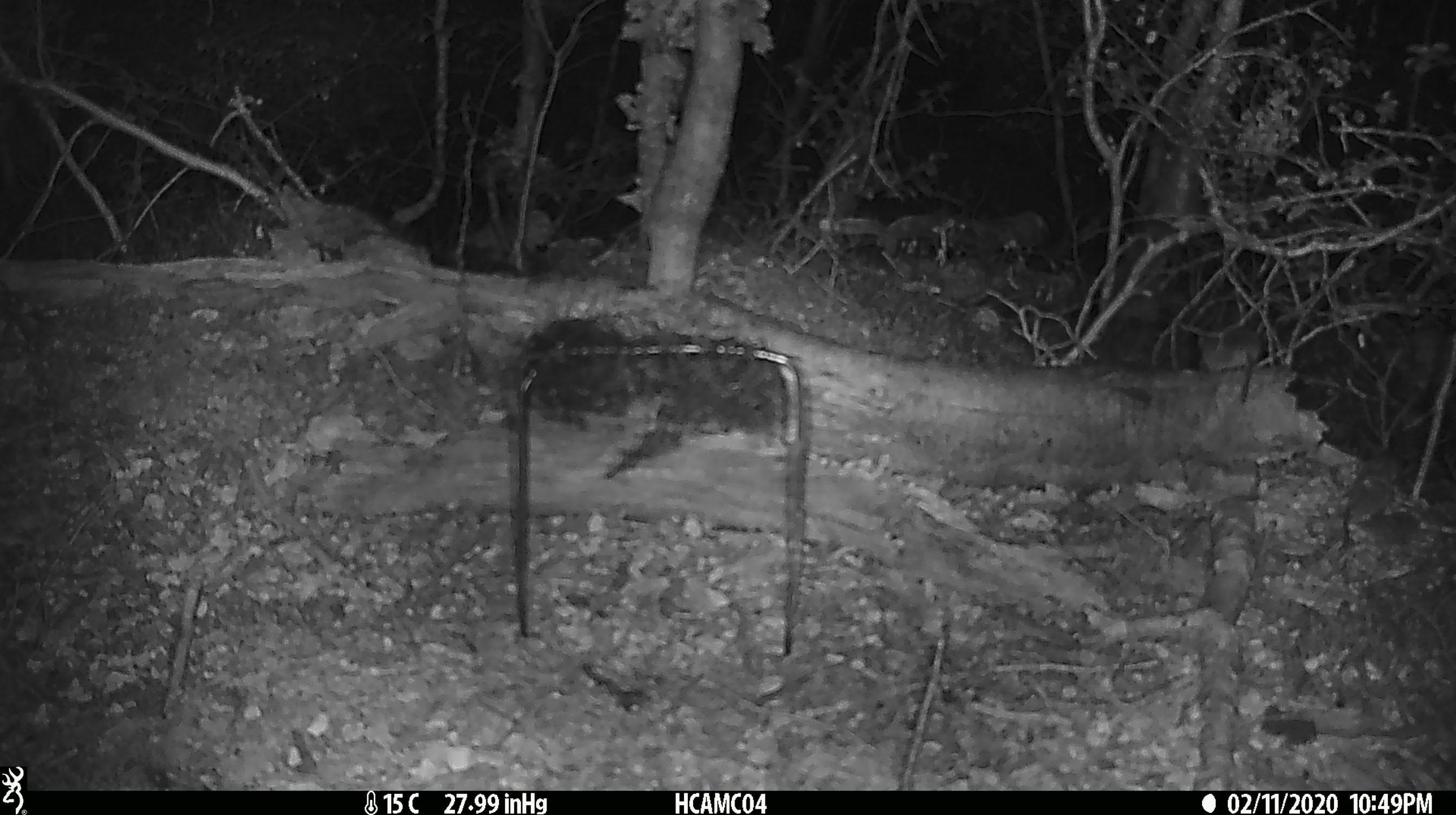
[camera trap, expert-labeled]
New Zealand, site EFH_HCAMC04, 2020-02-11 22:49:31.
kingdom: Animalia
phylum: Chordata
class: Mammalia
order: Rodentia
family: Muridae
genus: Mus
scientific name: Mus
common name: mouse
Mouse (Mus).